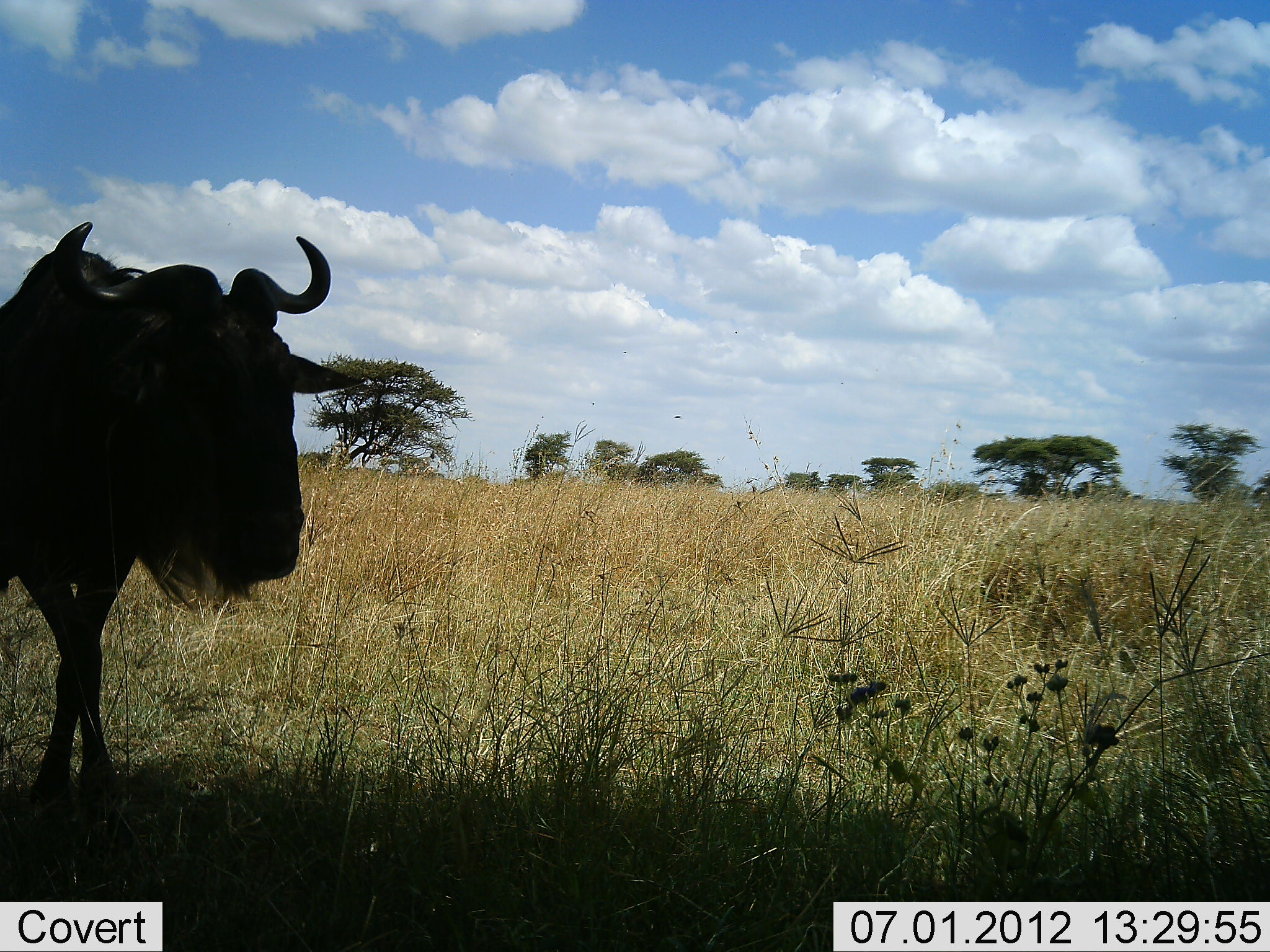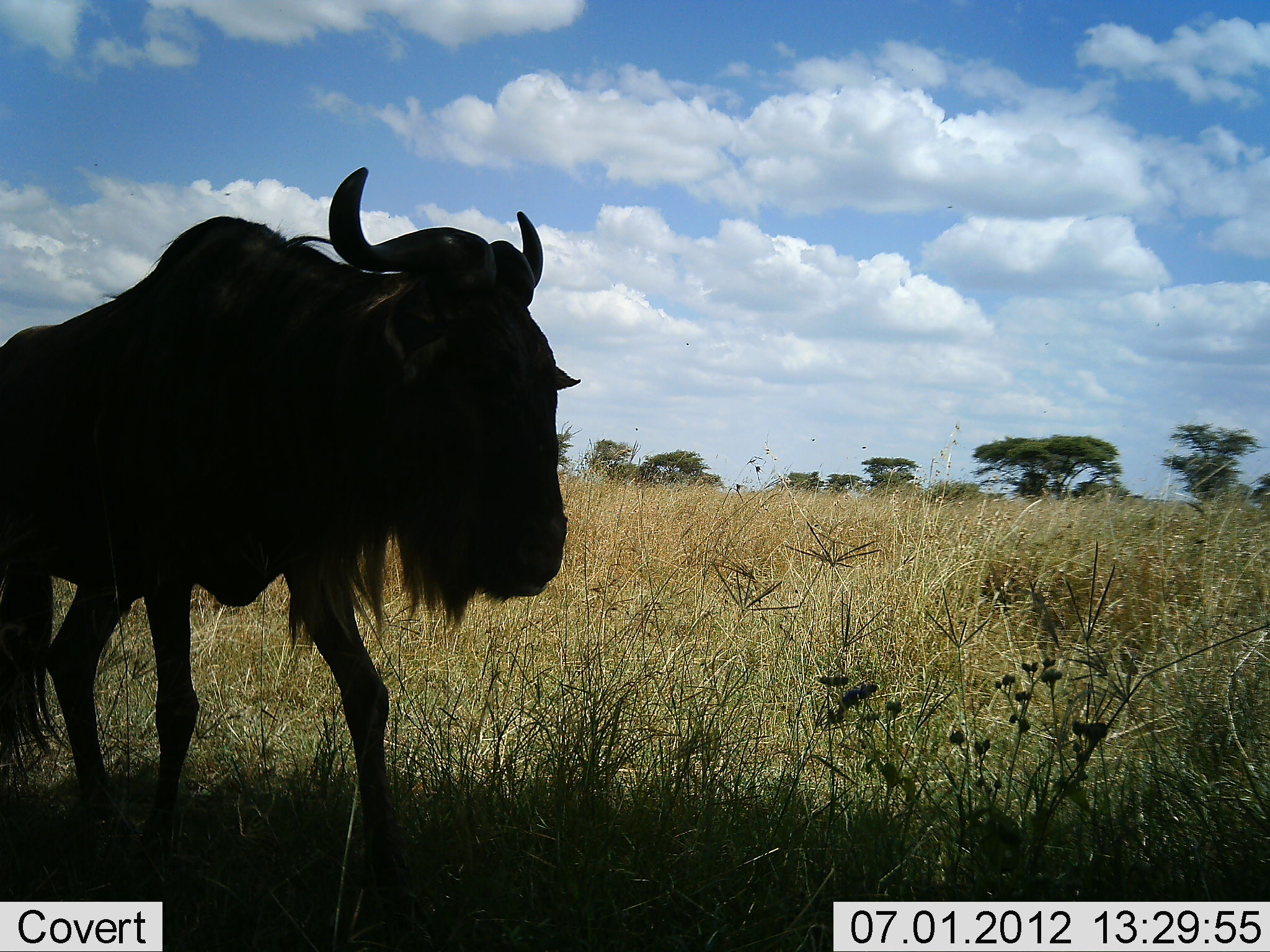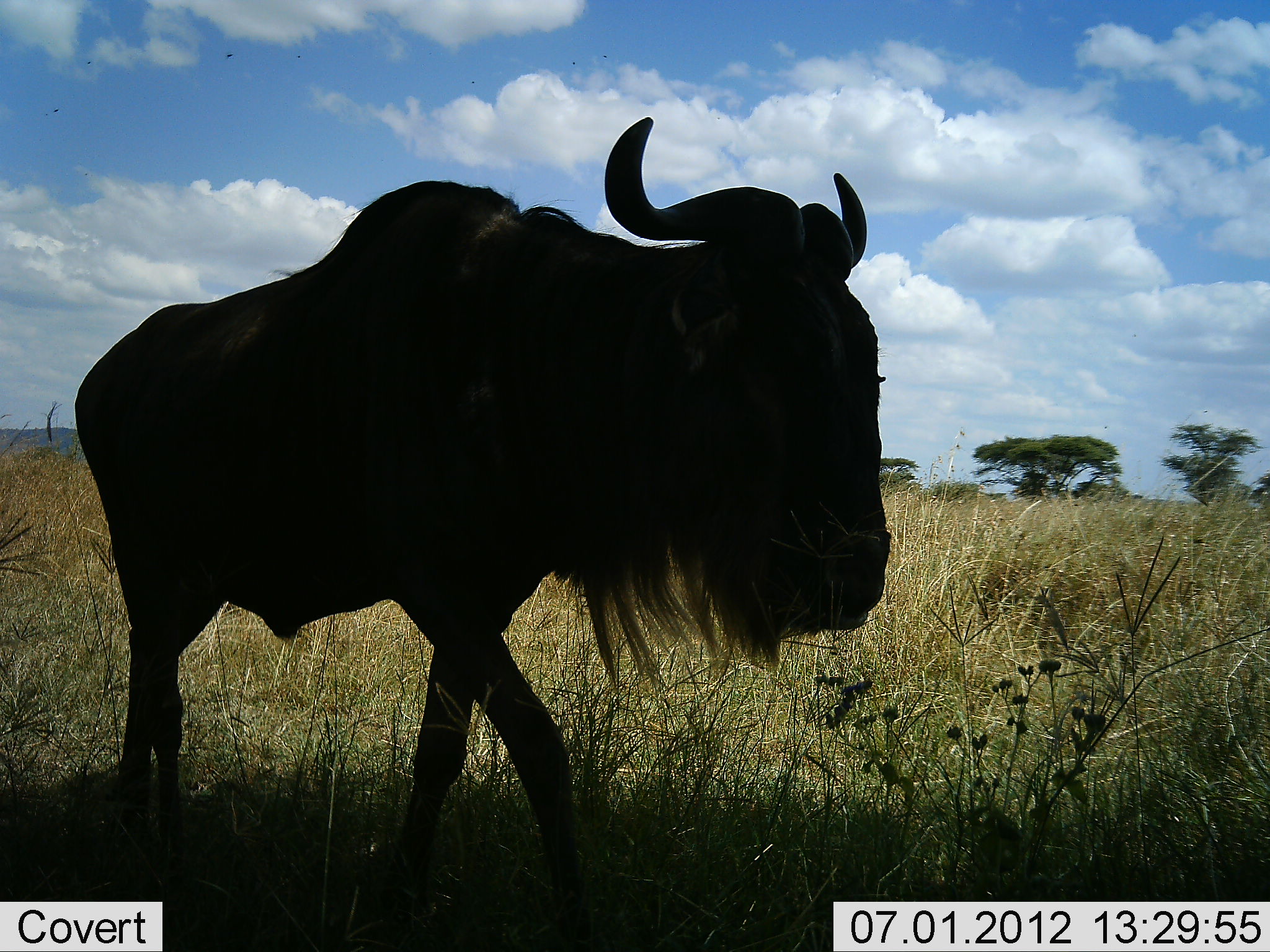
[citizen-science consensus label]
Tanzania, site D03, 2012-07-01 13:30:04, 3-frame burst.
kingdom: Animalia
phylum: Chordata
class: Mammalia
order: Artiodactyla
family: Bovidae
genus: Connochaetes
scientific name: Connochaetes taurinus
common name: blue wildebeest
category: wildebeest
Wildebeest (blue wildebeest) (Connochaetes taurinus), count 1. Behavior (volunteer vote fractions): standing 0%, resting 0%, moving 100%, interacting 0%. Young present (vote fraction): 0%. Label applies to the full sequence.